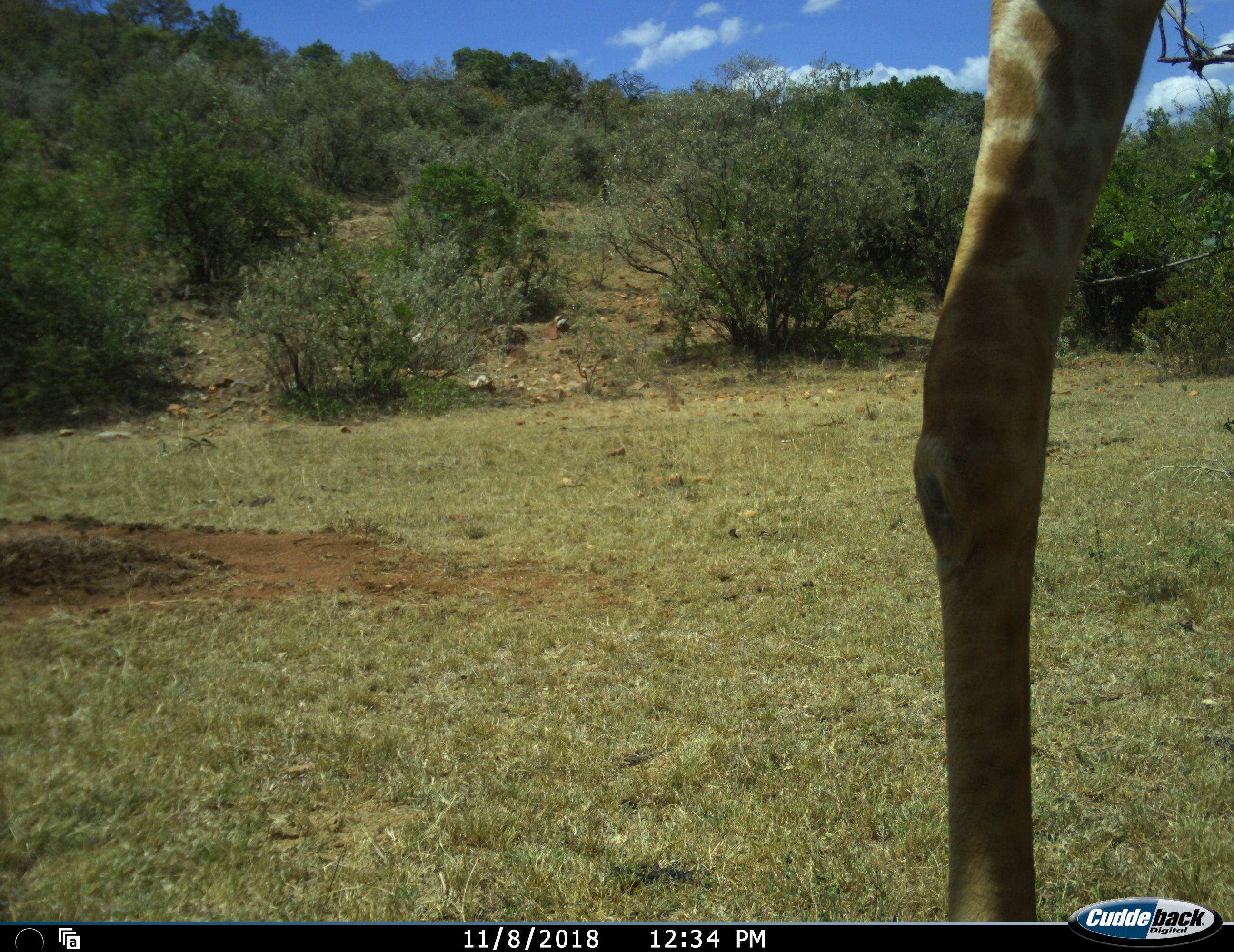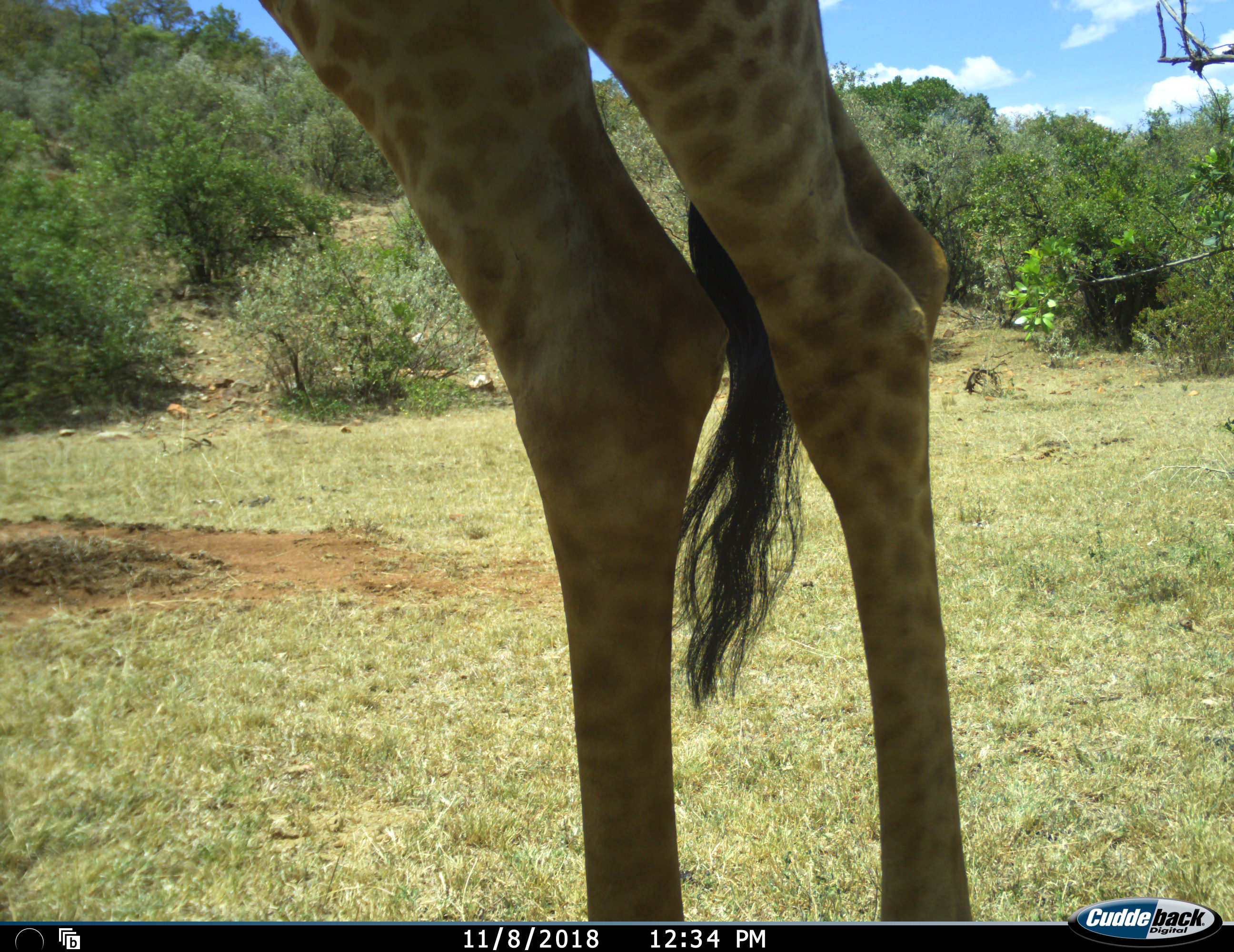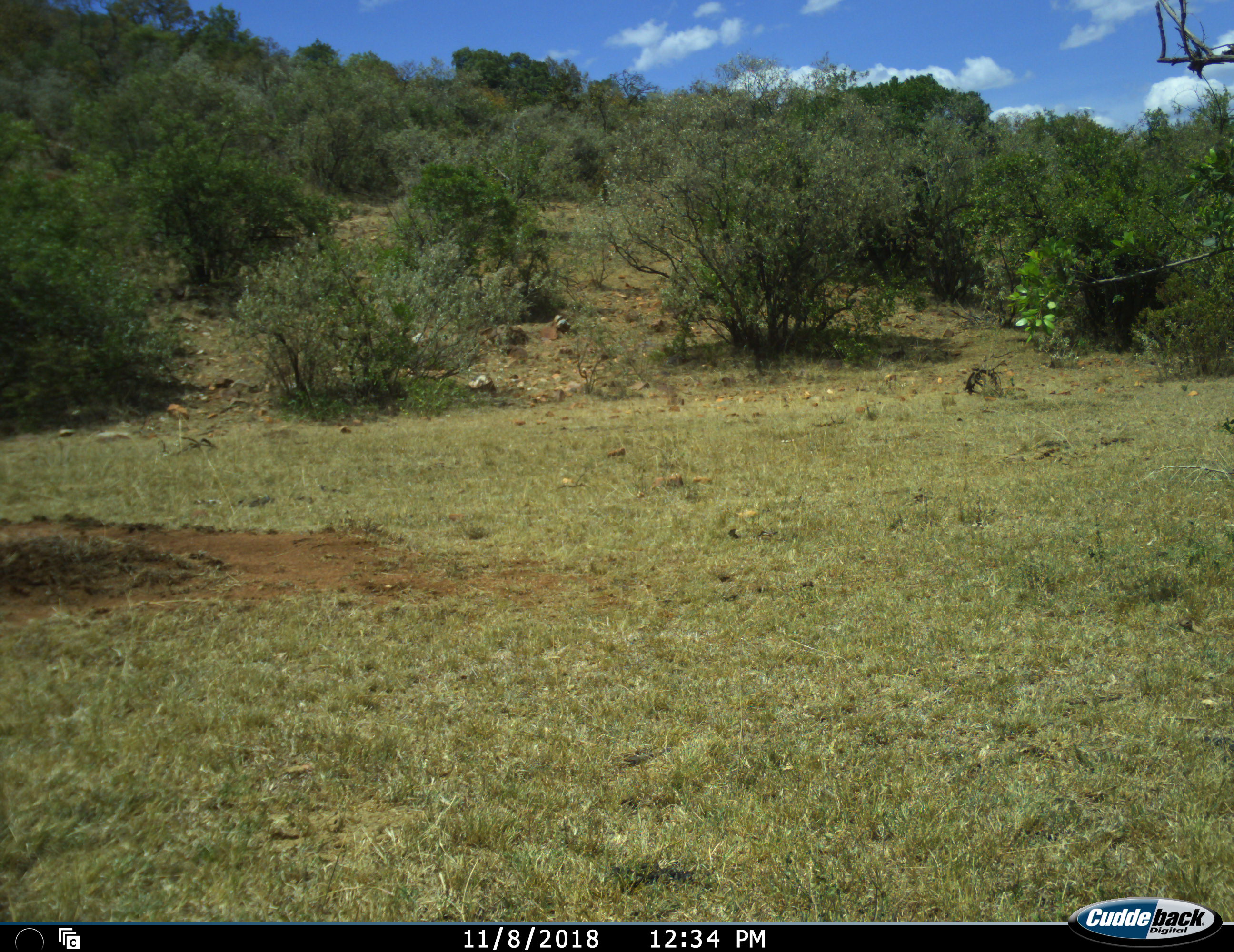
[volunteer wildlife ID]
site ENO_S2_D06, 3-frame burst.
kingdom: Animalia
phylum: Chordata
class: Mammalia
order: Artiodactyla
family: Giraffidae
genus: Giraffa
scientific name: Giraffa camelopardalis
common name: giraffe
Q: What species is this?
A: Giraffe (Giraffa camelopardalis).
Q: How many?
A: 1.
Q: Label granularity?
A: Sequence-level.